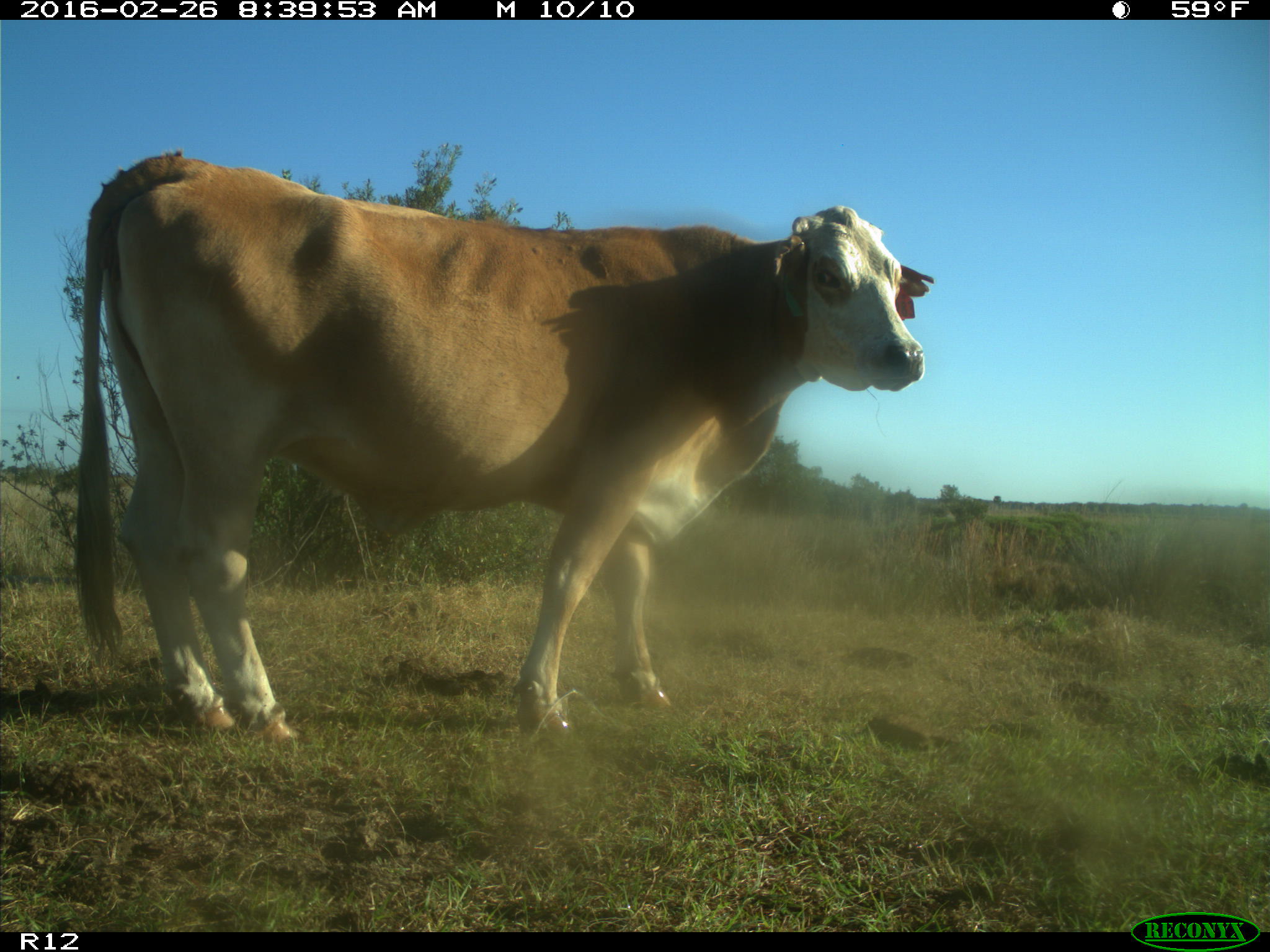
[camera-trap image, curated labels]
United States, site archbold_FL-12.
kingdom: Animalia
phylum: Chordata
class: Mammalia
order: Artiodactyla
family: Bovidae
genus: Bos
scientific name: Bos taurus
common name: domestic cow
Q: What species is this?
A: Bos taurus (domestic cow).